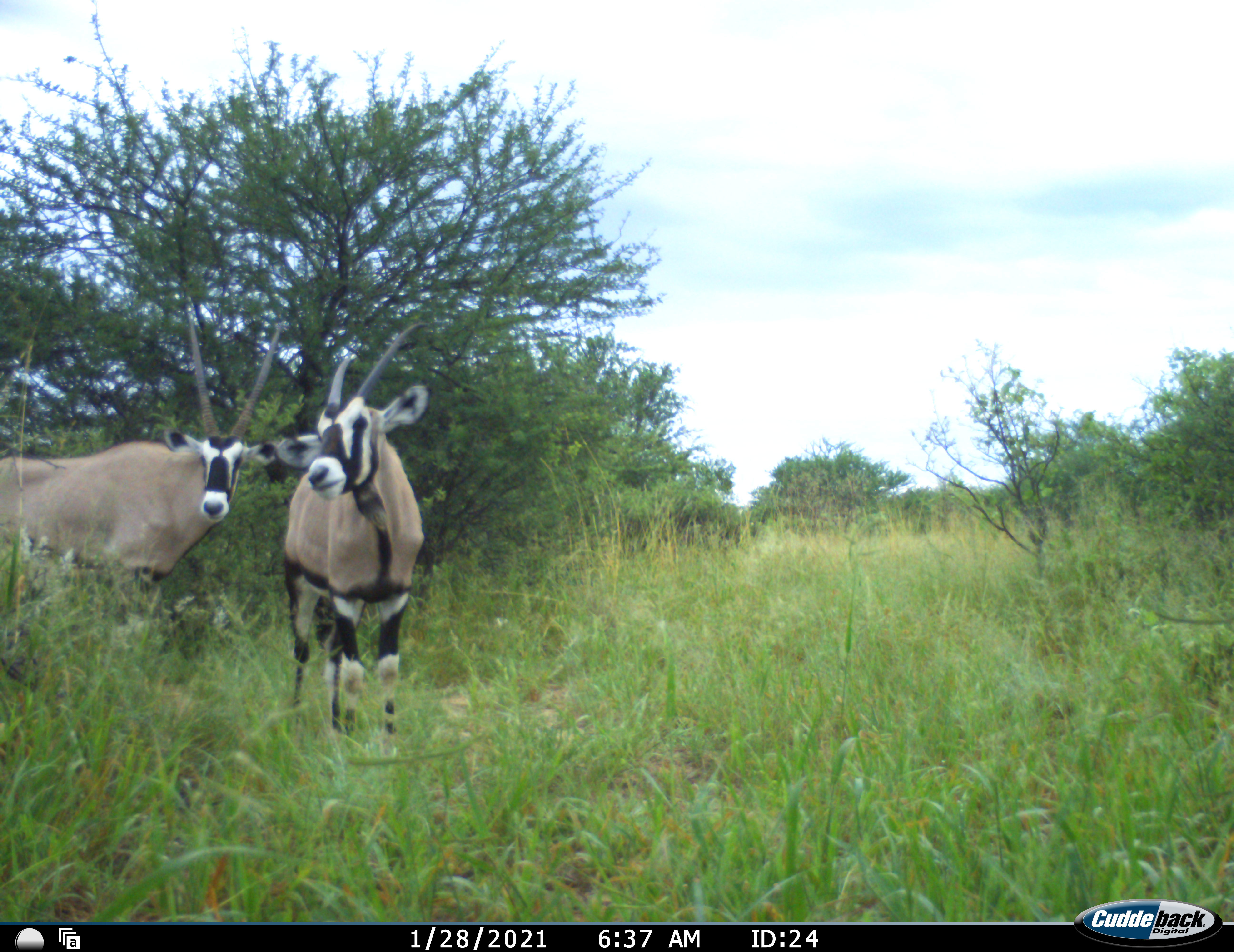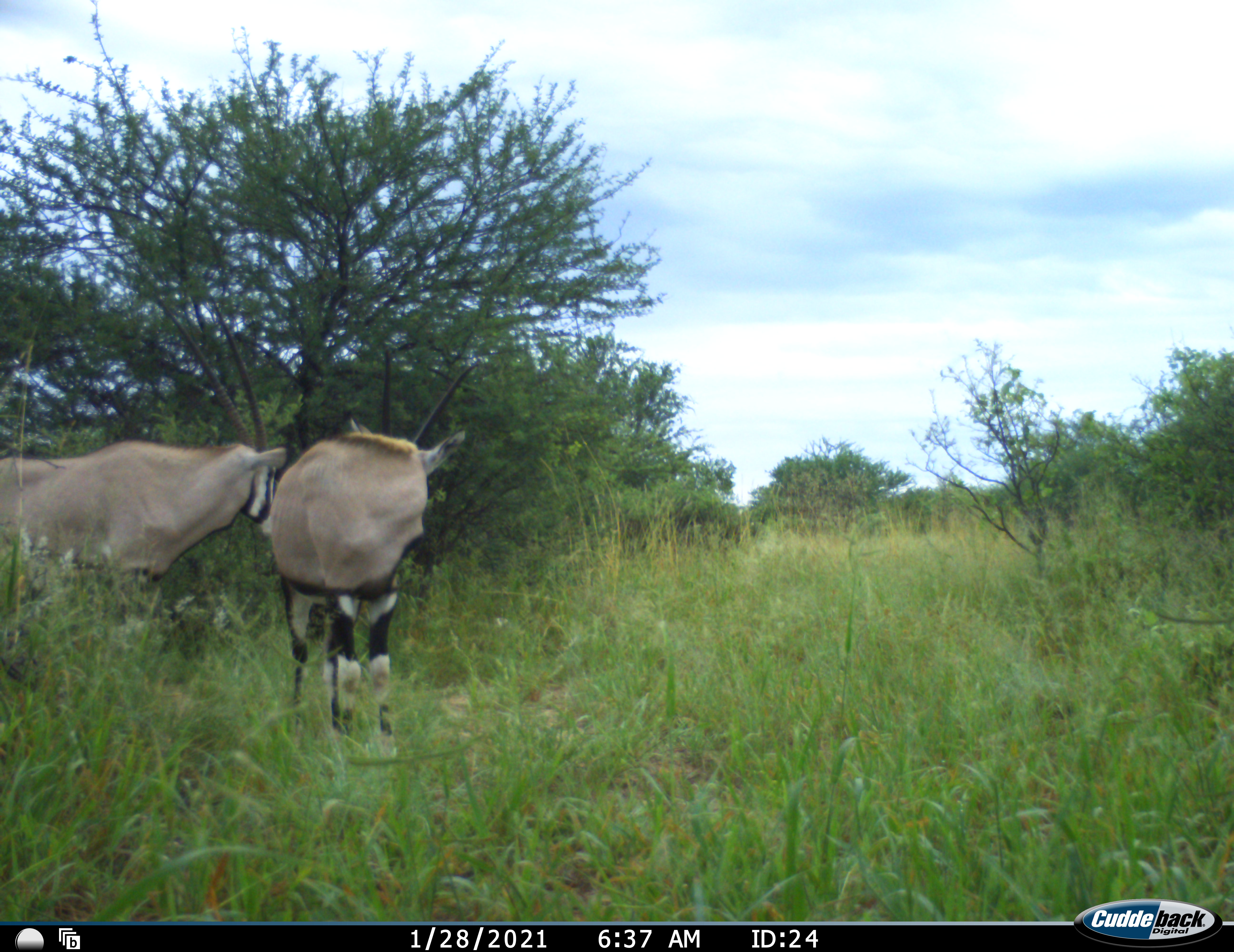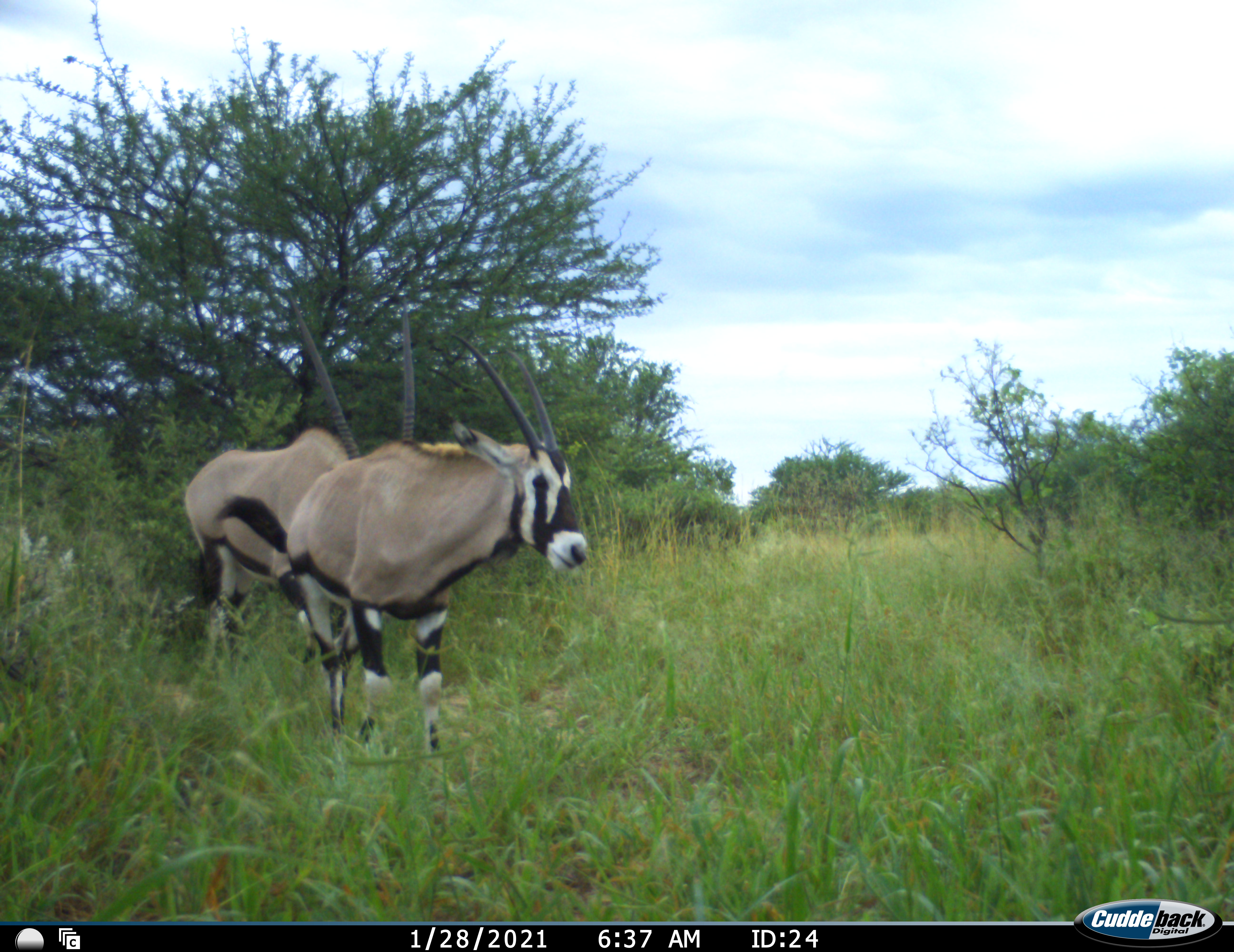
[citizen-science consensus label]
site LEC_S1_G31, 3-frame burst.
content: unidentified animal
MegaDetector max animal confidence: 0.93